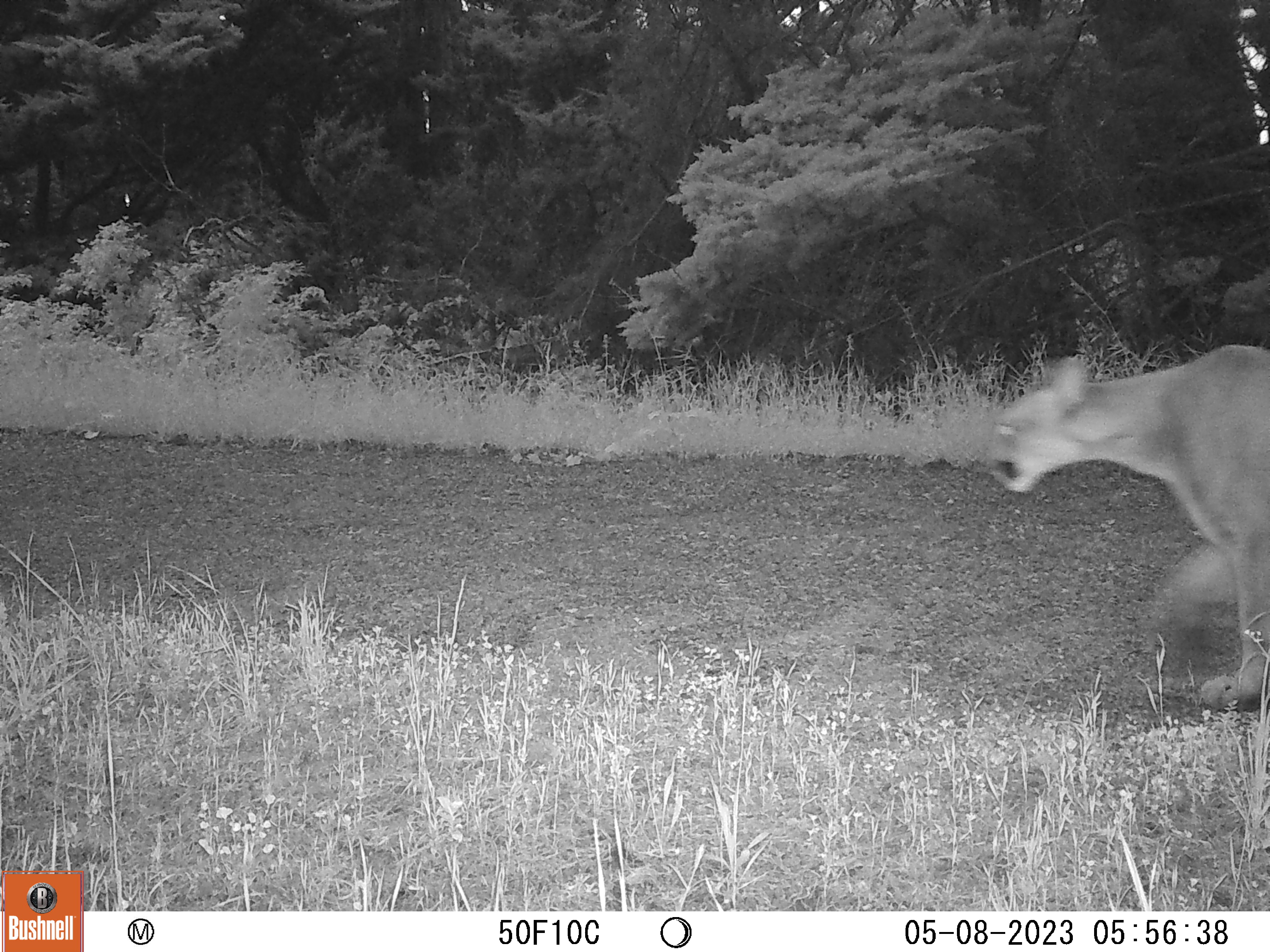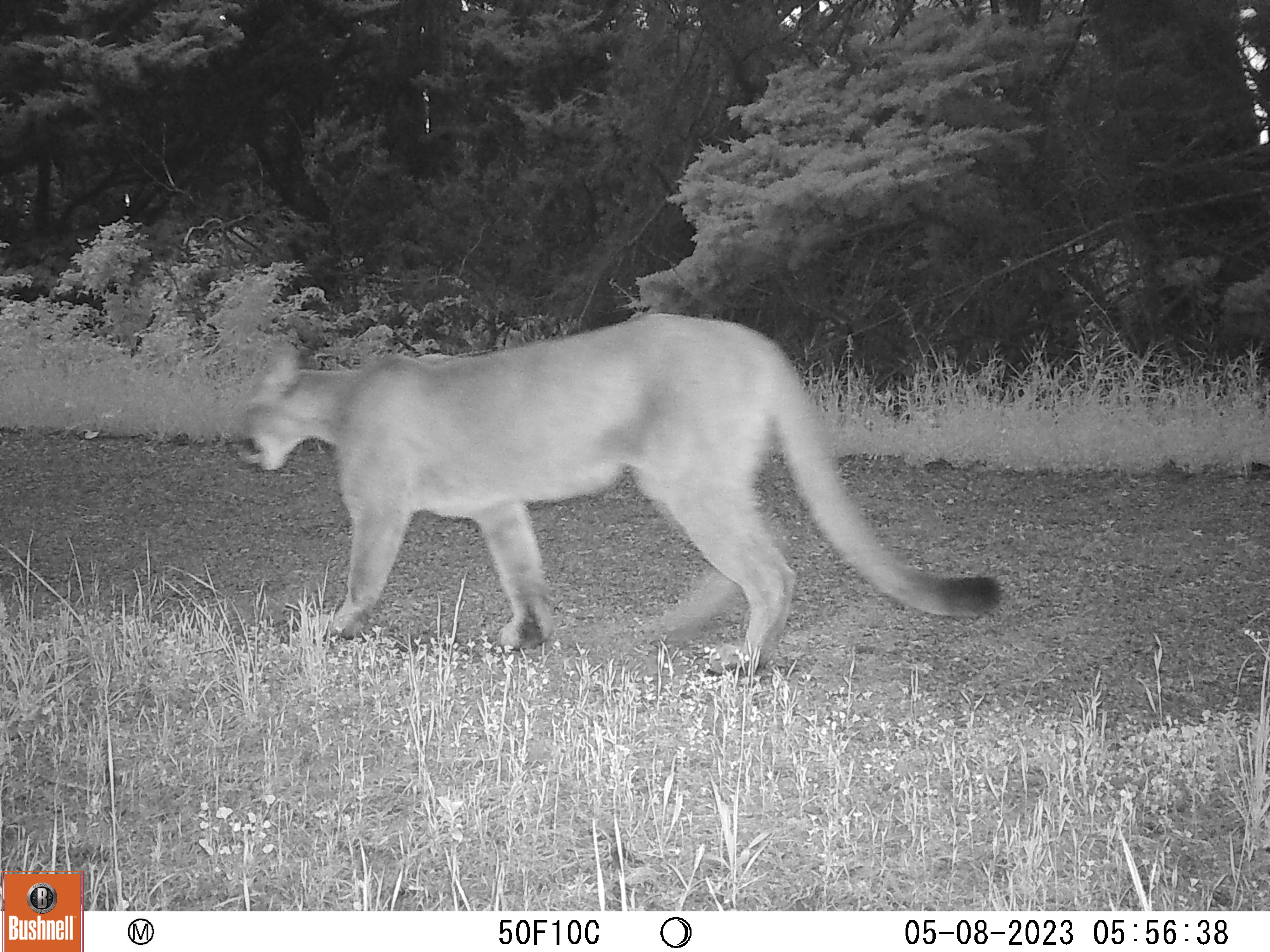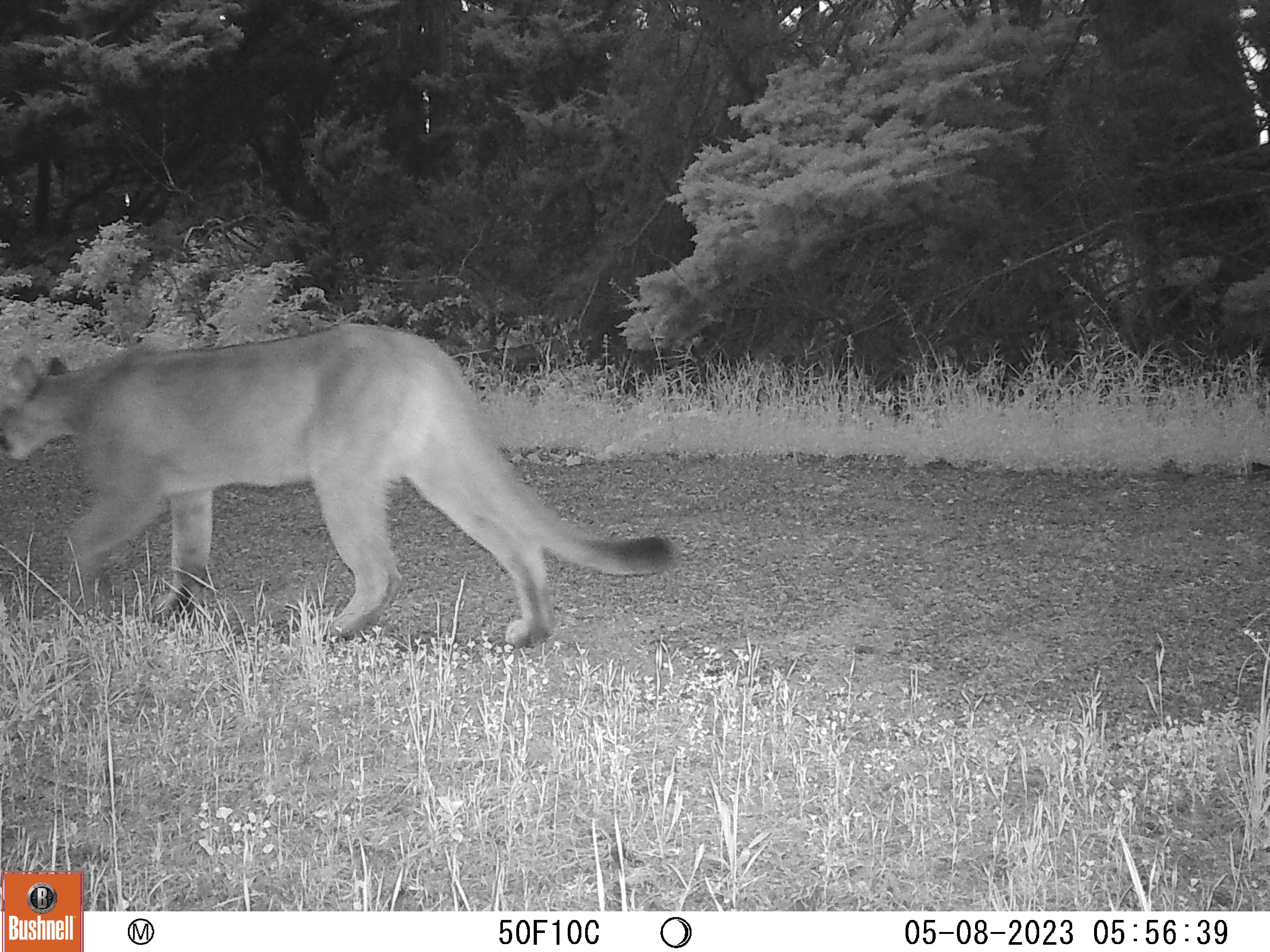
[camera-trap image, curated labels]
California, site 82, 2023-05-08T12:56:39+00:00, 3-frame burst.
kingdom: Animalia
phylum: Chordata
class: Mammalia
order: Carnivora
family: Felidae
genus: Puma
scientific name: Puma concolor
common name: puma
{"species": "puma (Puma concolor)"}